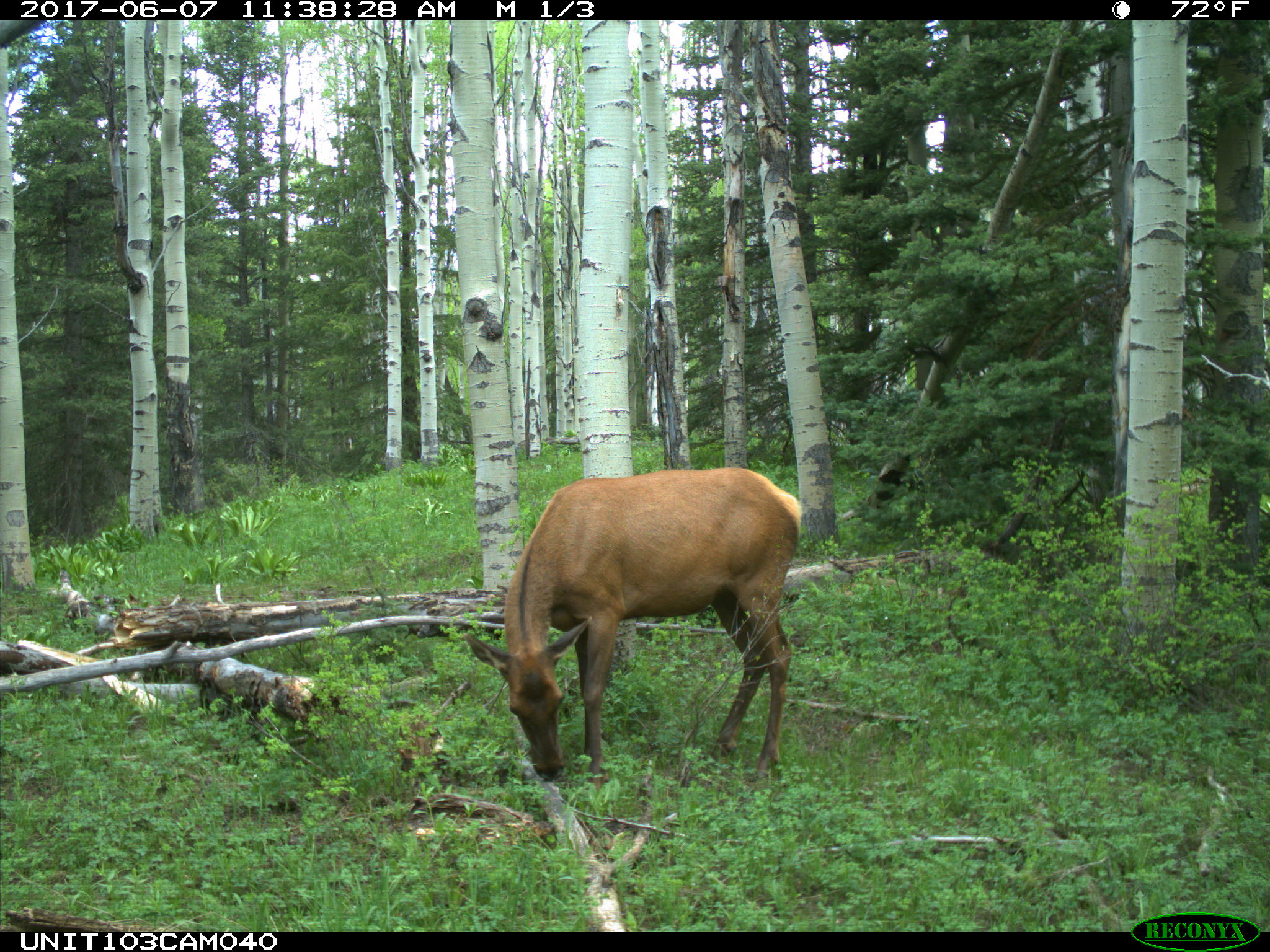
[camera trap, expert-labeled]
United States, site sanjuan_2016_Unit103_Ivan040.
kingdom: Animalia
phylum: Chordata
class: Mammalia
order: Artiodactyla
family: Cervidae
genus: Cervus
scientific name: Cervus elaphus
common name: red deer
Cervus elaphus (red deer).